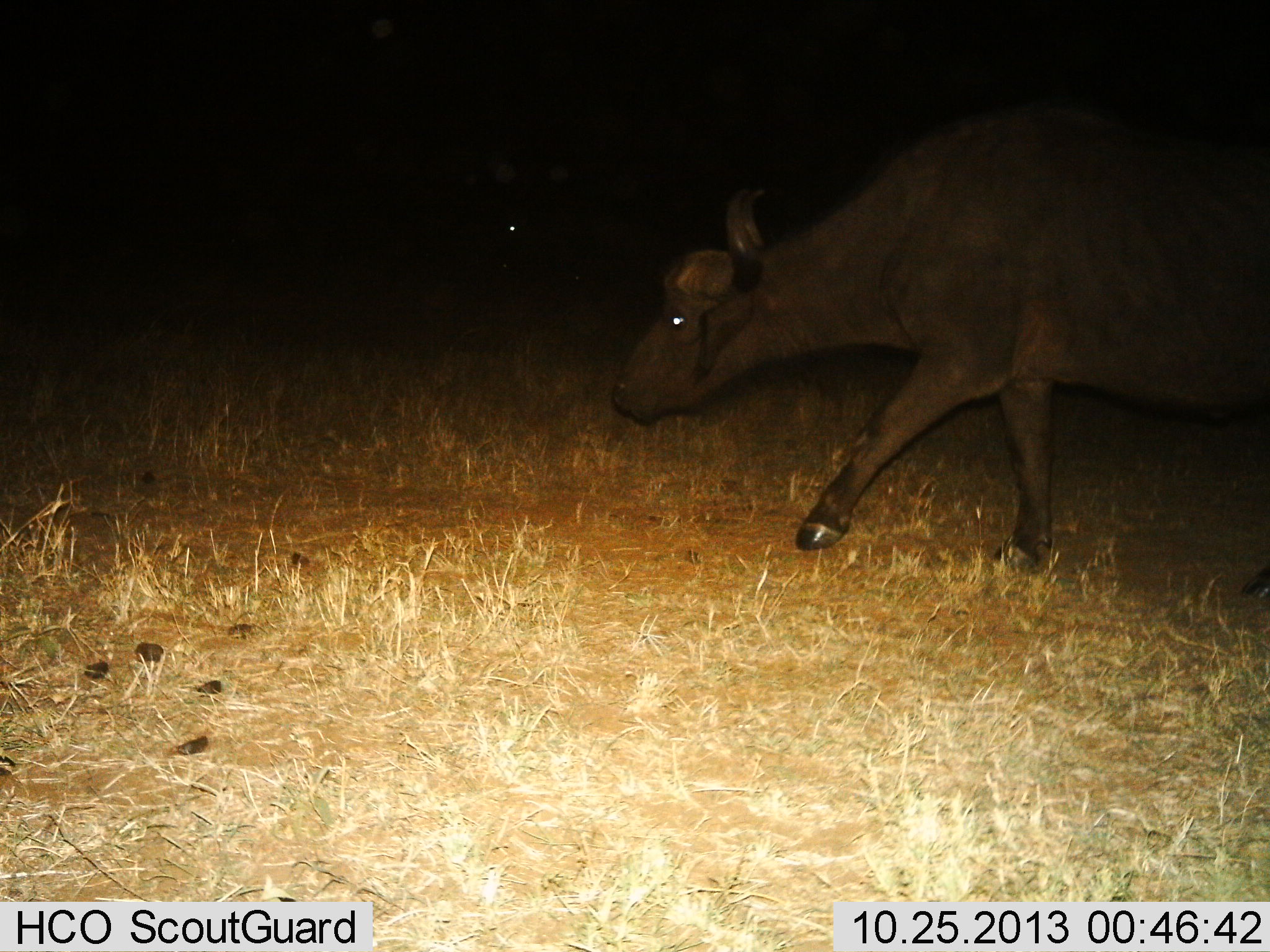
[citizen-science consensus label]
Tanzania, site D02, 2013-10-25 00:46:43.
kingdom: Animalia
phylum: Chordata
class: Mammalia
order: Artiodactyla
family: Bovidae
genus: Syncerus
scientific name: Syncerus caffer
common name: cape buffalo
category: buffalo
Buffalo (cape buffalo) (Syncerus caffer), count 1. Behavior (volunteer vote fractions): standing 4%, resting 0%, moving 100%, interacting 0%. Young present (vote fraction): 2%. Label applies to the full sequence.